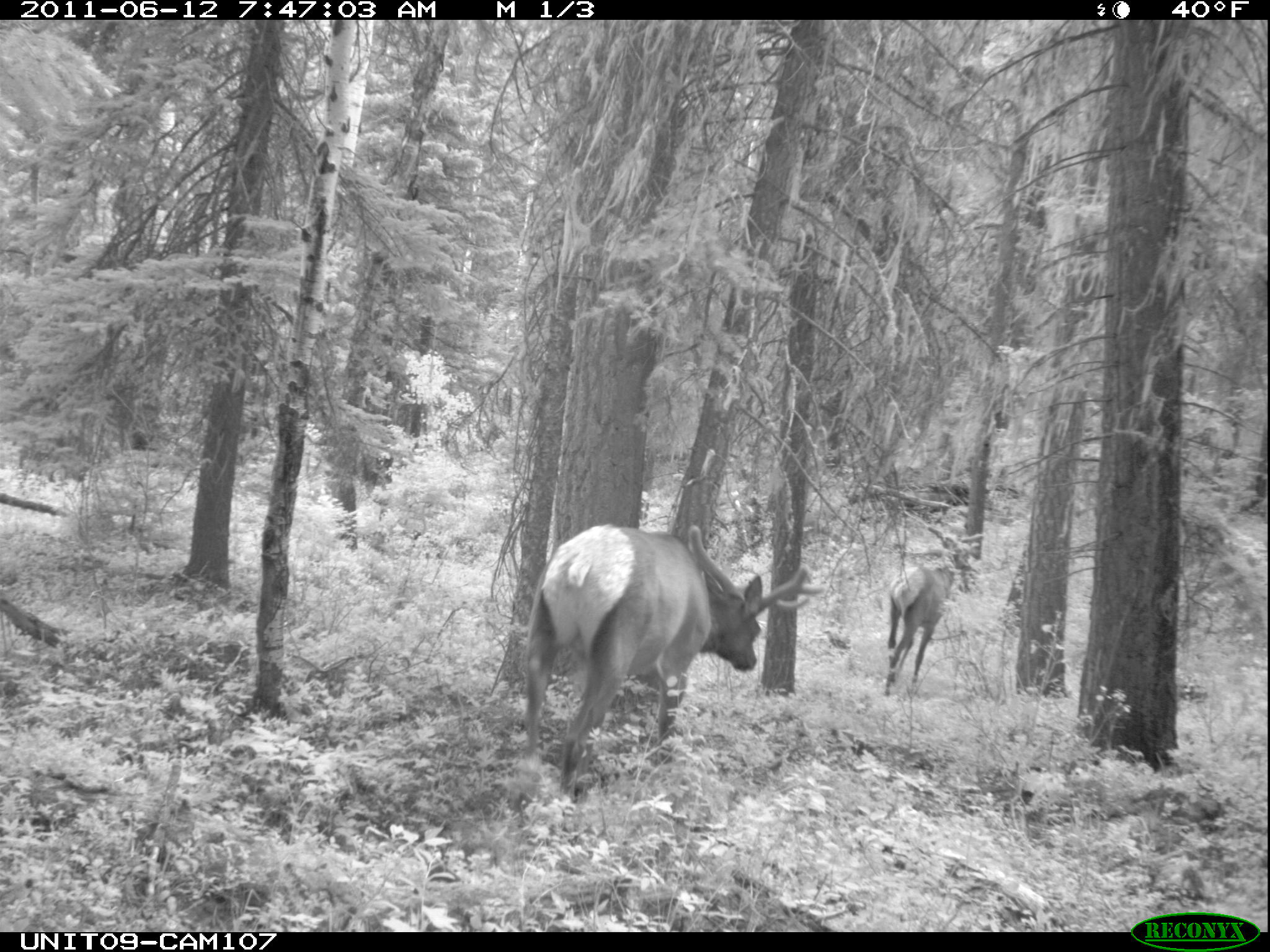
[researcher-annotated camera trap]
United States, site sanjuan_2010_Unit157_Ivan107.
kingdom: Animalia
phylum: Chordata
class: Mammalia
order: Artiodactyla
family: Cervidae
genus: Cervus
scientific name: Cervus elaphus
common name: red deer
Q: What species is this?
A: Cervus elaphus (red deer).